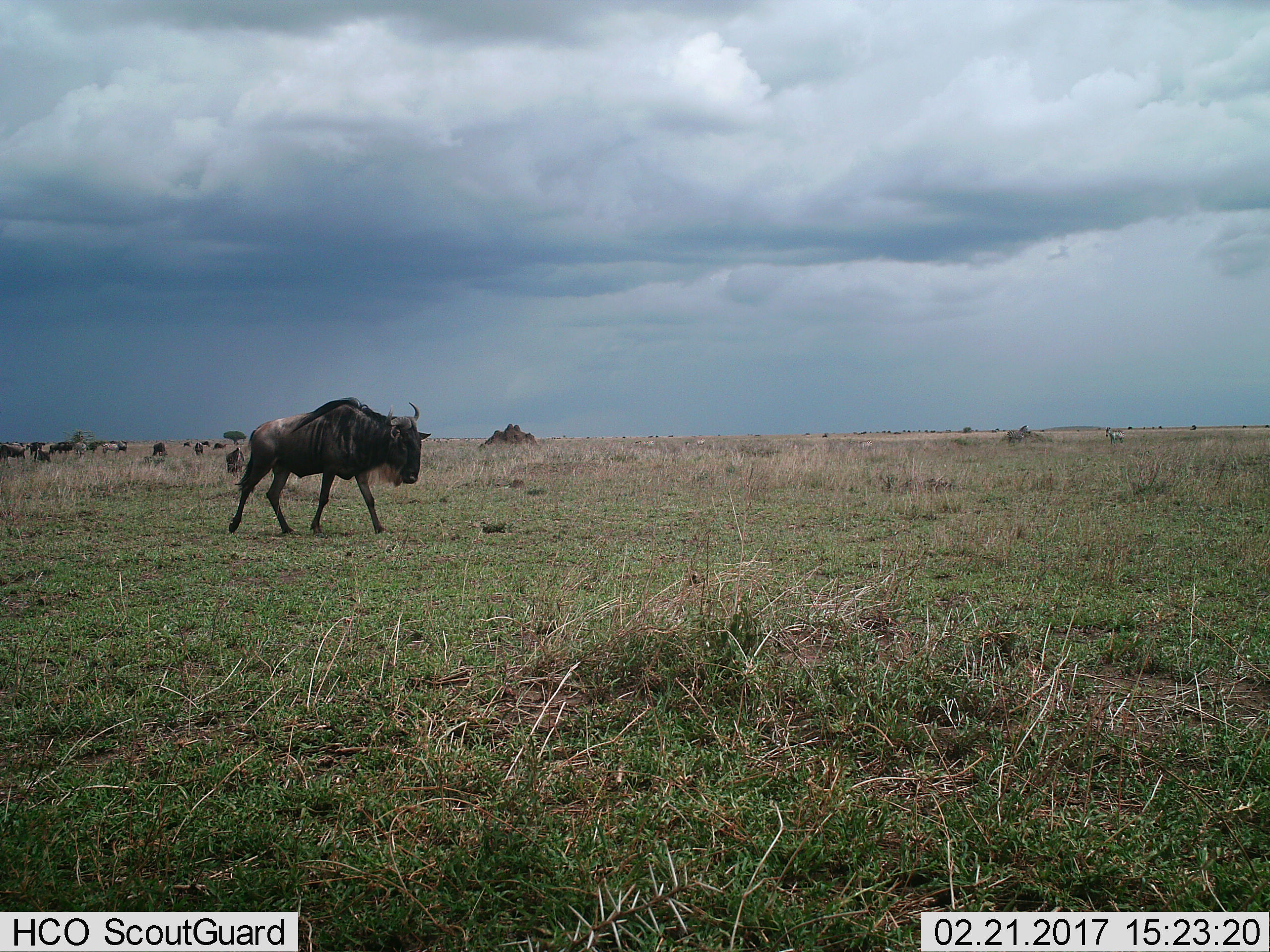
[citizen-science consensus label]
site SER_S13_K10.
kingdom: Animalia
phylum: Chordata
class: Mammalia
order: Artiodactyla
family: Bovidae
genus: Connochaetes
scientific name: Connochaetes taurinus taurinus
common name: blue wildebeest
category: wildebeestblue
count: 11-50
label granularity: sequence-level